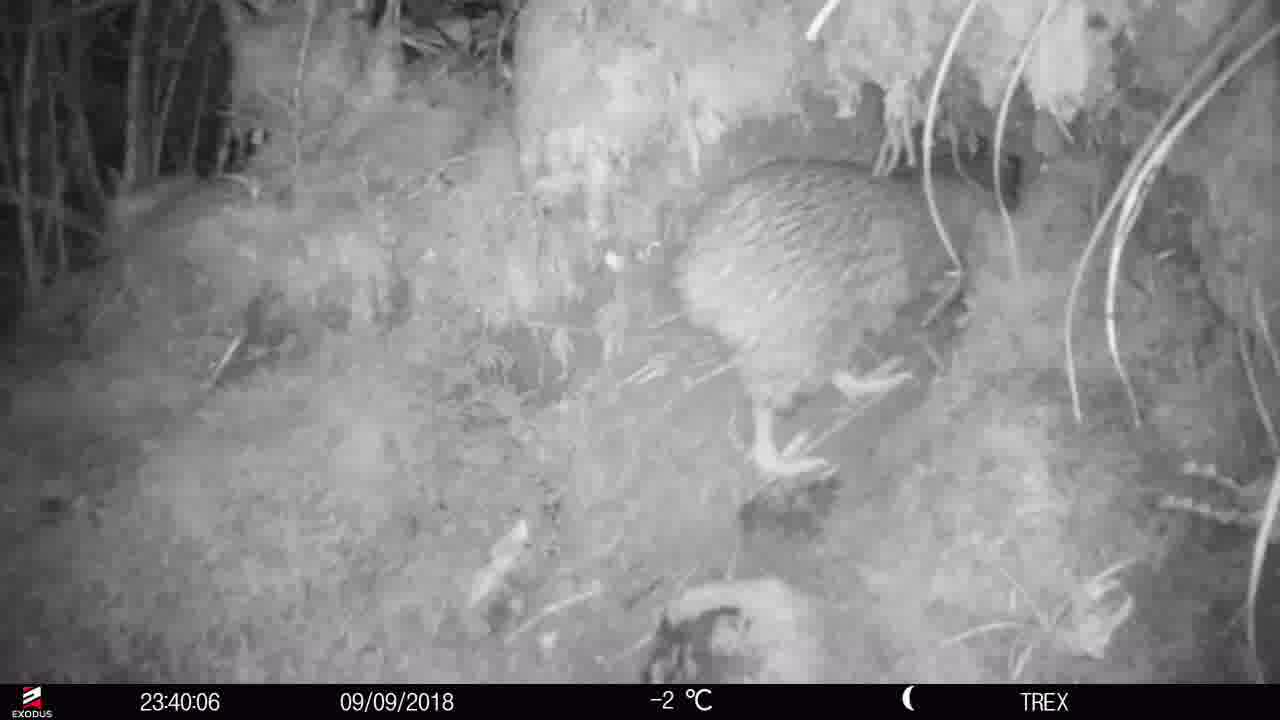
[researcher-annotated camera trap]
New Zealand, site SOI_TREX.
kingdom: Animalia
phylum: Chordata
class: Aves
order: Apterygiformes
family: Apterygidae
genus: Apteryx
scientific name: Apteryx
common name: kiwi